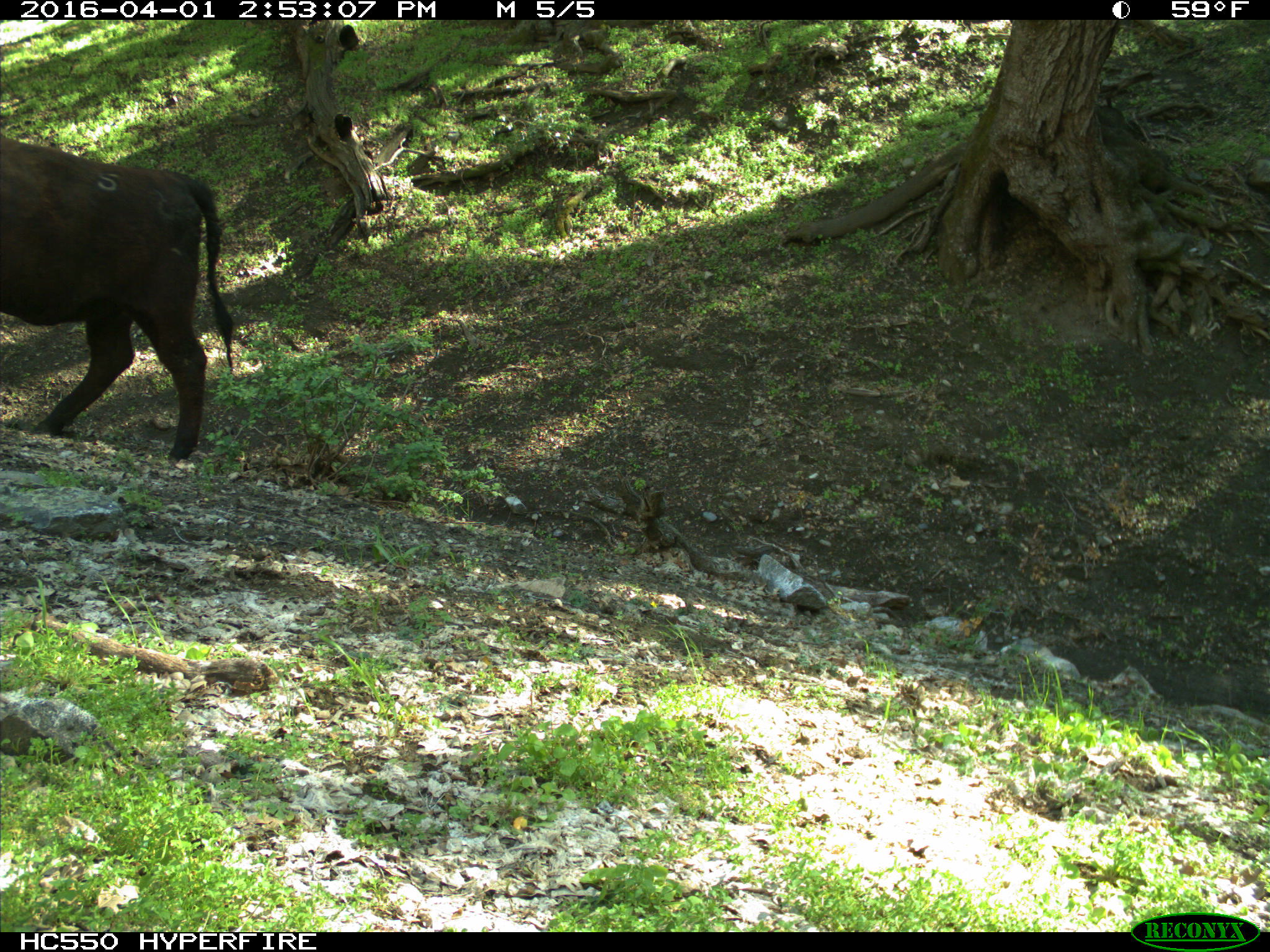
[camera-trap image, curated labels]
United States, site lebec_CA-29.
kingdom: Animalia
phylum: Chordata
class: Mammalia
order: Artiodactyla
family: Bovidae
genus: Bos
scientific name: Bos taurus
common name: domestic cow